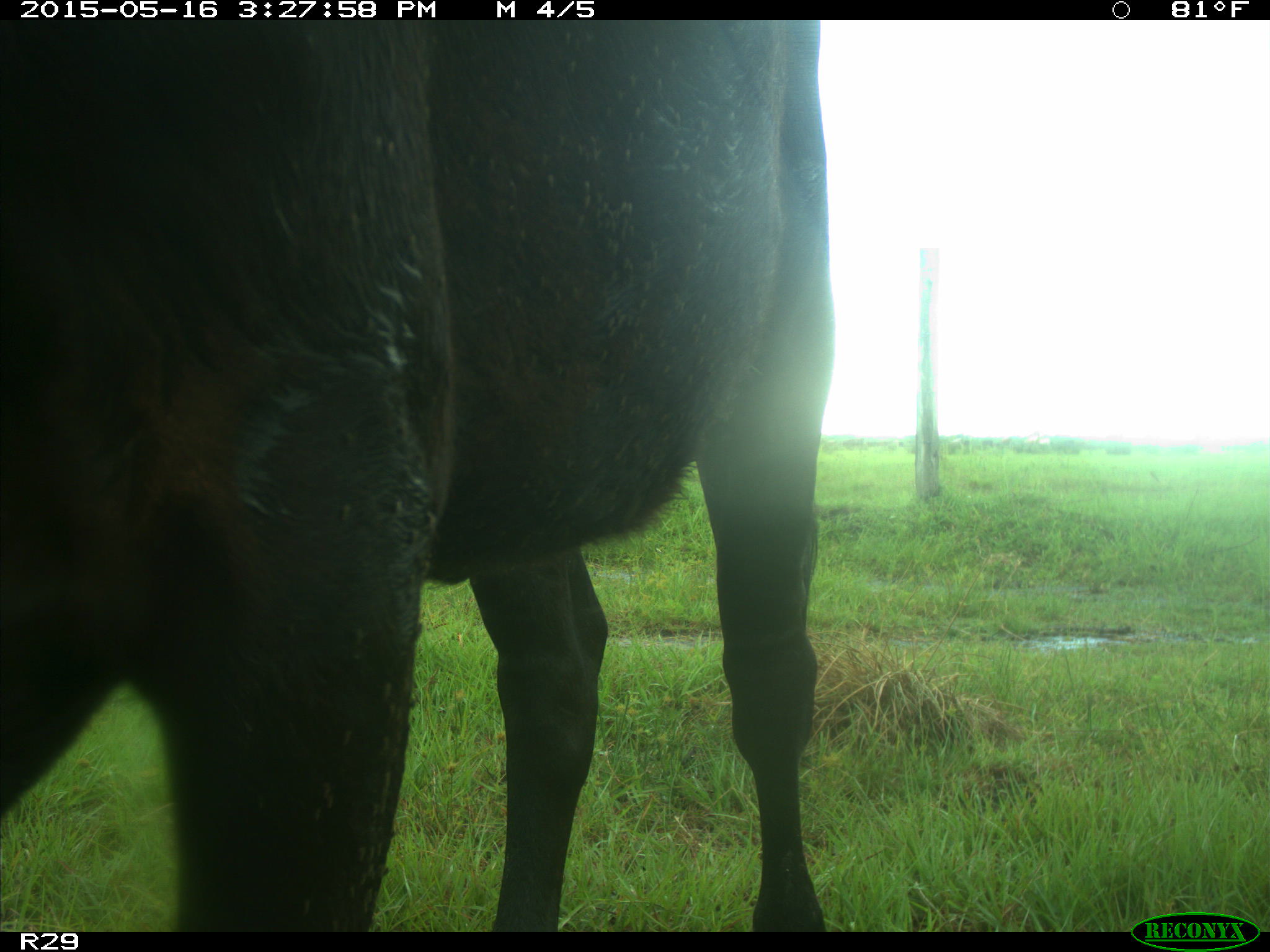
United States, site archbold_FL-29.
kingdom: Animalia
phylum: Chordata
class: Mammalia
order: Artiodactyla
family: Bovidae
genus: Bos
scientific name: Bos taurus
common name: domestic cow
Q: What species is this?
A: Bos taurus (domestic cow).